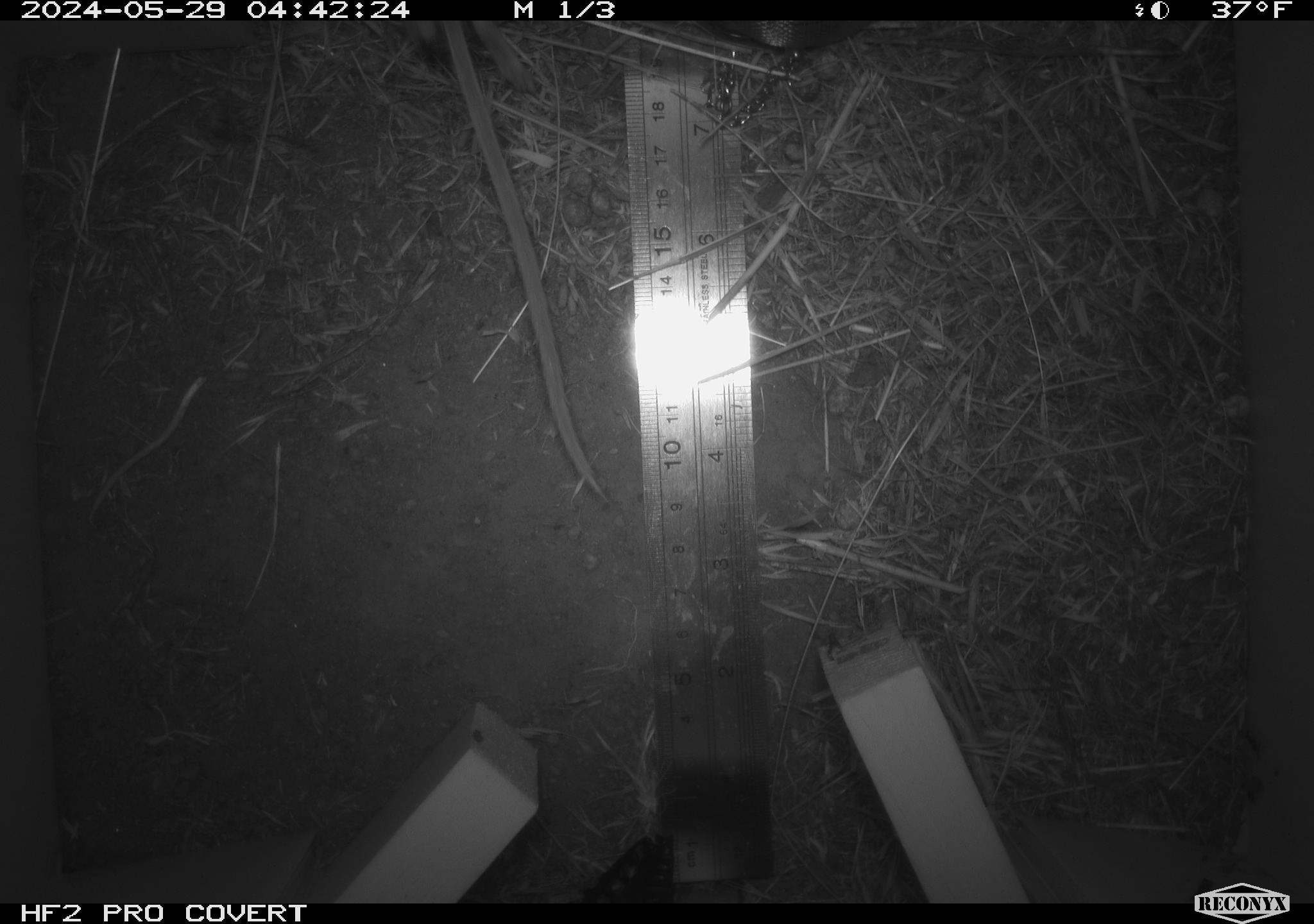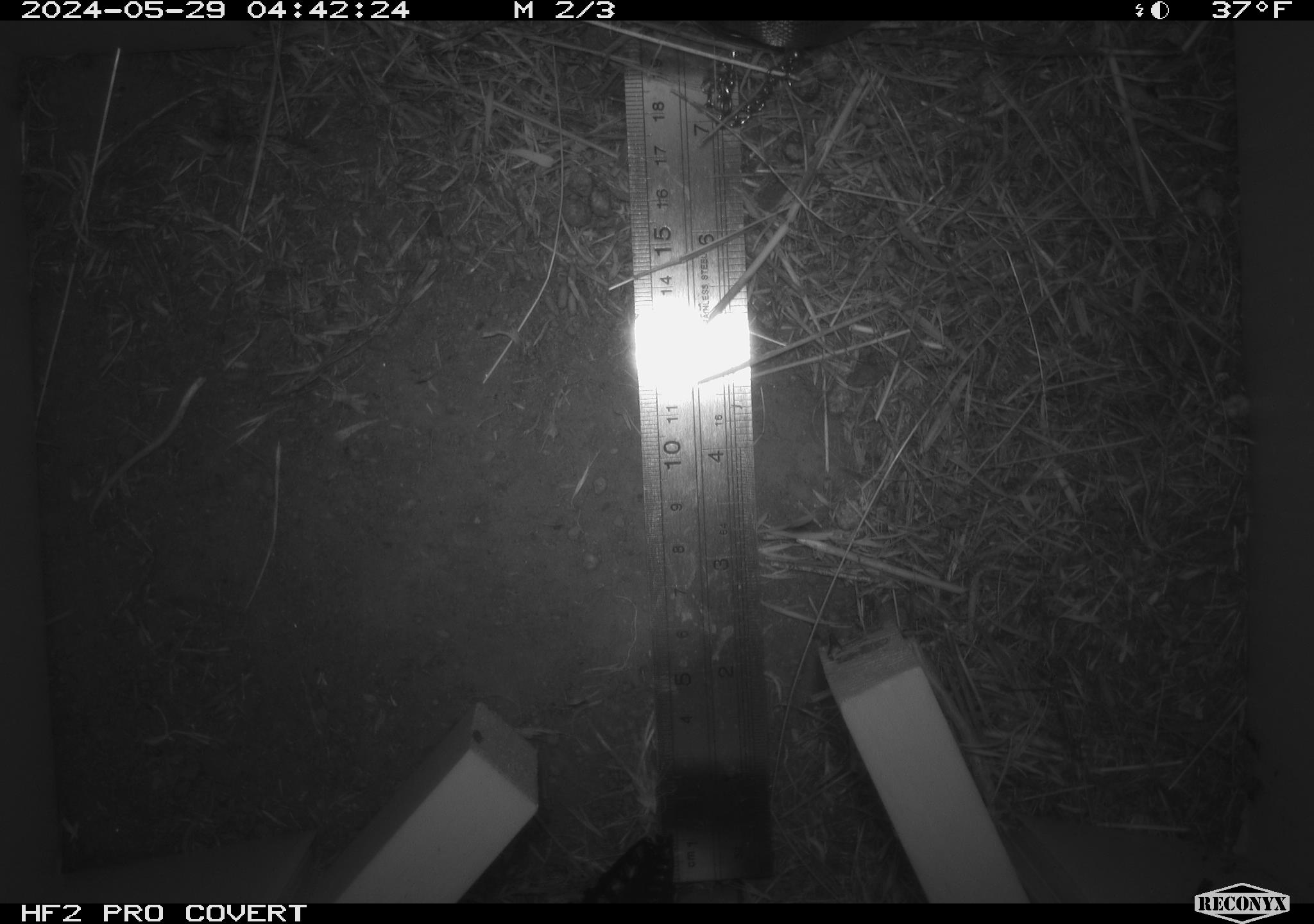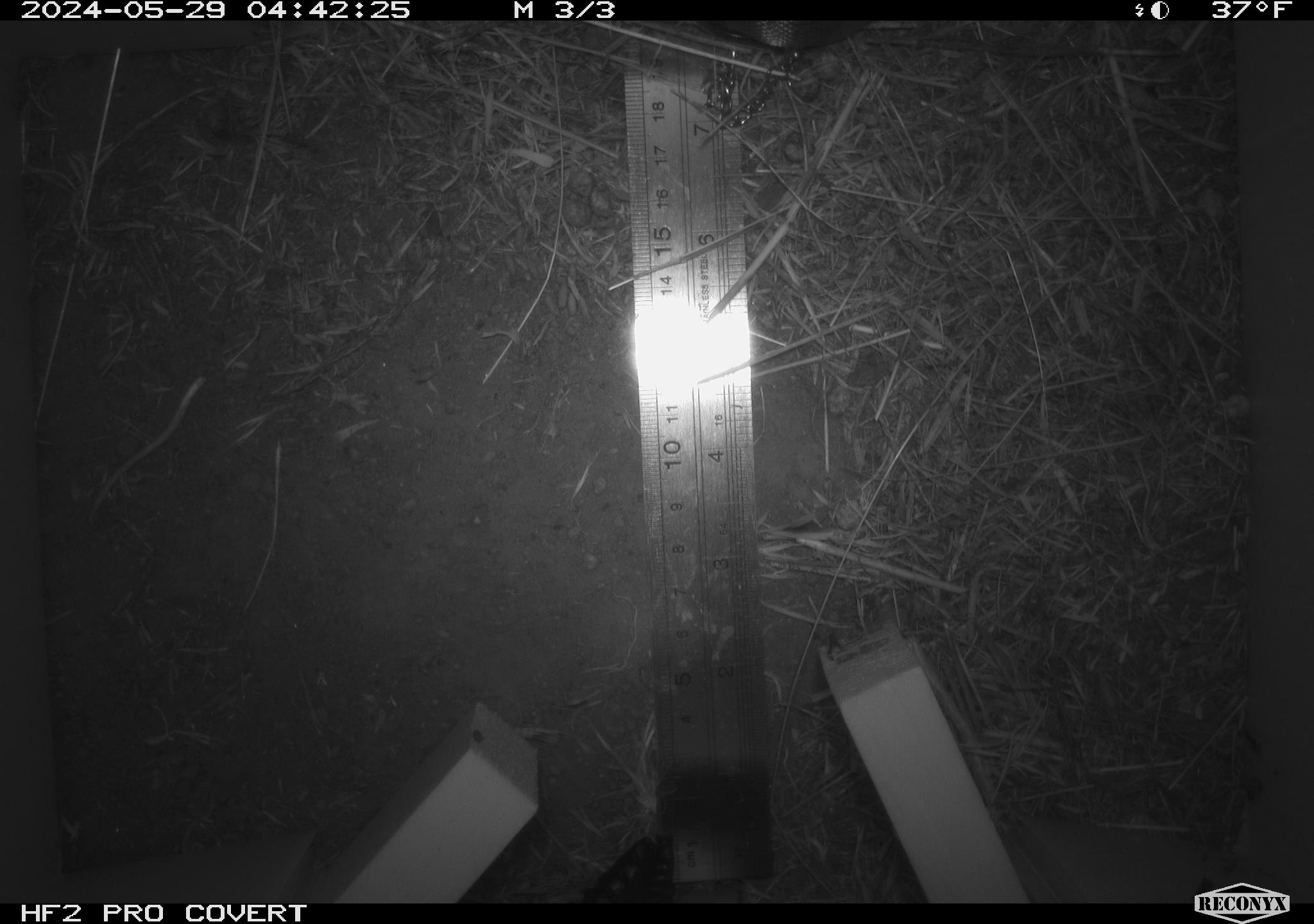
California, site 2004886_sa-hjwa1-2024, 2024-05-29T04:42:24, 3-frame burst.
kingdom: Animalia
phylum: Chordata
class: Mammalia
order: Rodentia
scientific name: Rodentia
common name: rodent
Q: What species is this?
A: Rodent (Rodentia).